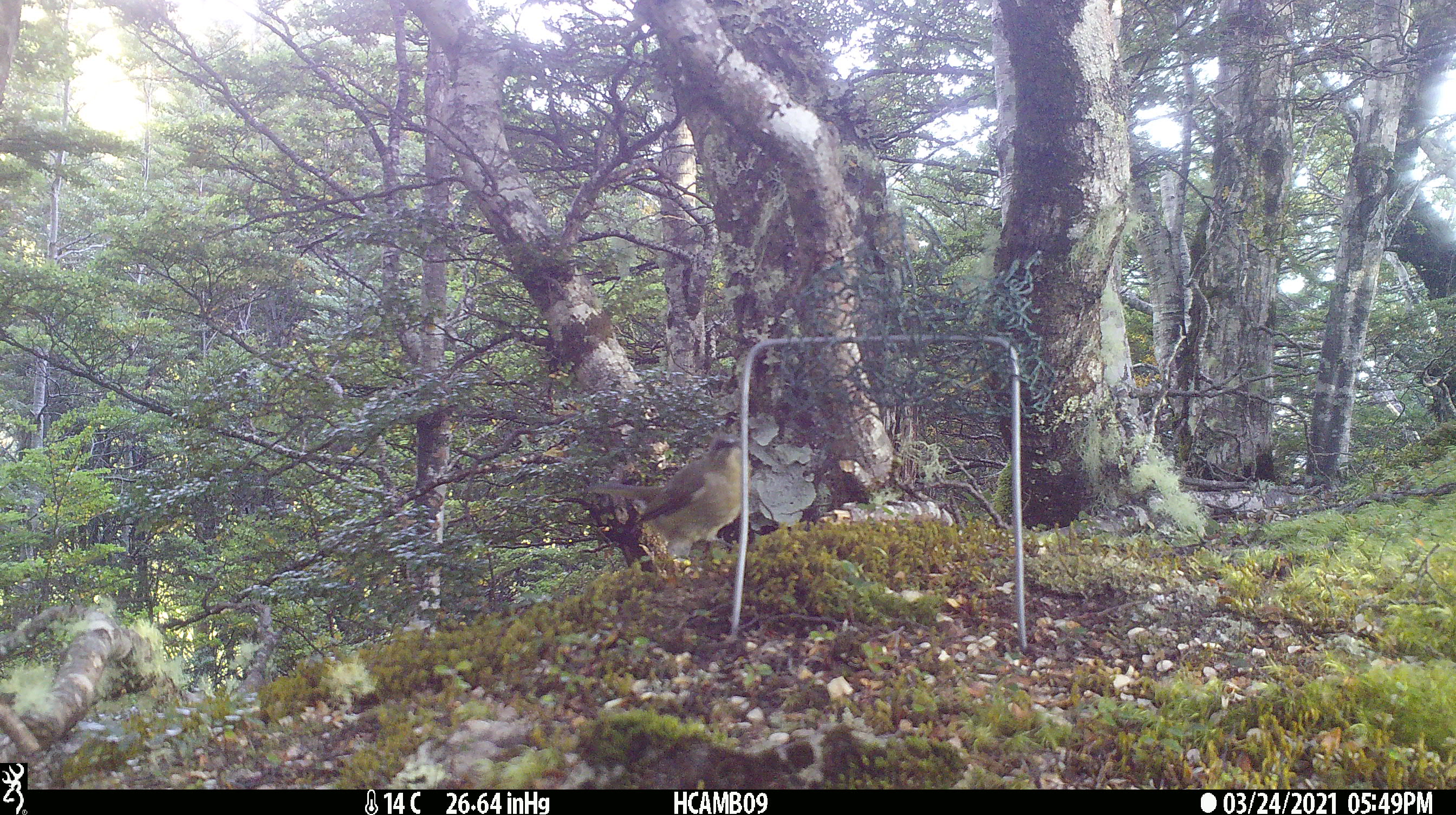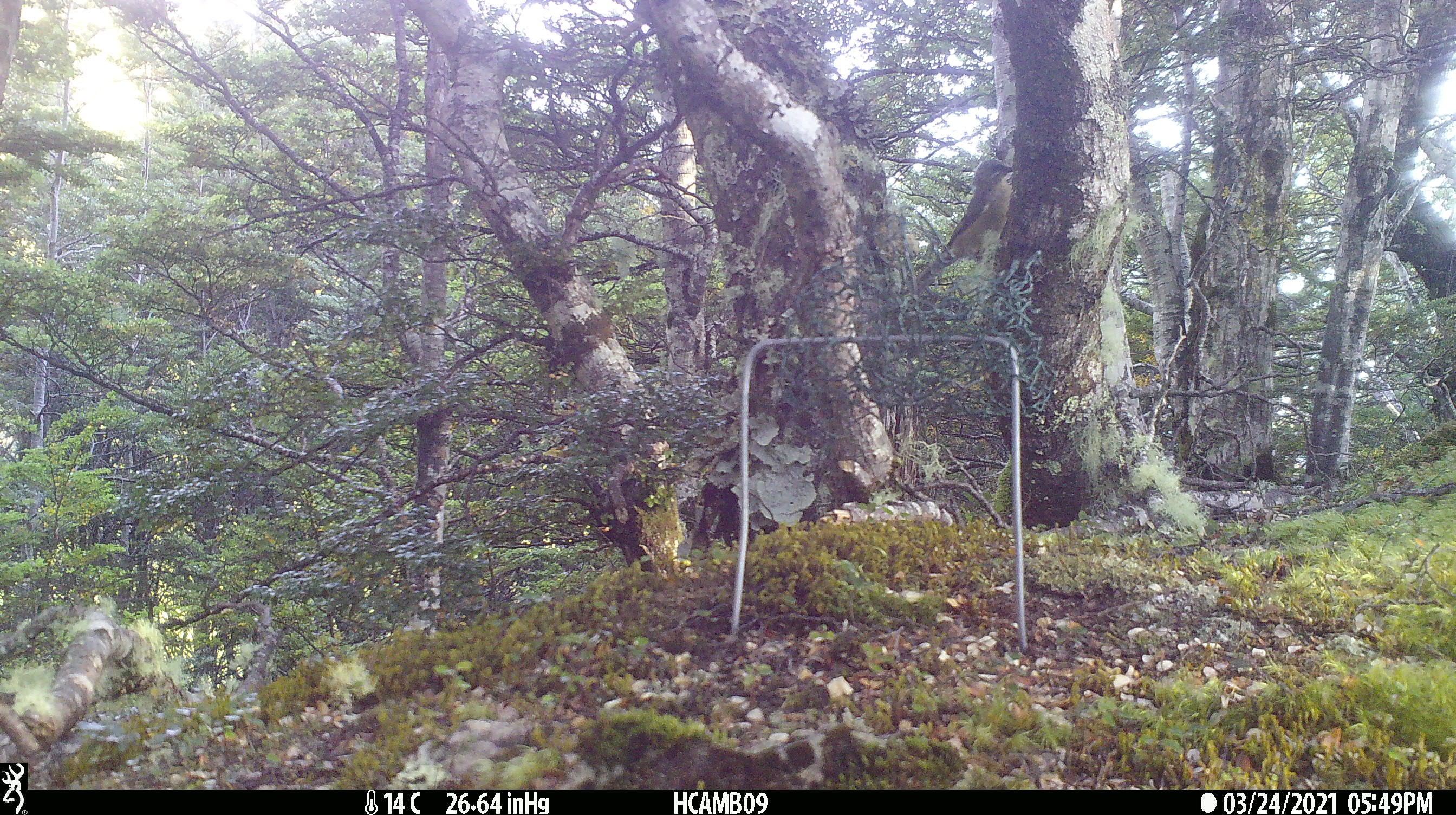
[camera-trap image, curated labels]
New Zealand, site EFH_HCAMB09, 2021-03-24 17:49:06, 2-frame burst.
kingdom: Animalia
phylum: Chordata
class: Aves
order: Passeriformes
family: Meliphagidae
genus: Anthornis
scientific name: Anthornis melanura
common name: new zealand bellbird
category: bellbird